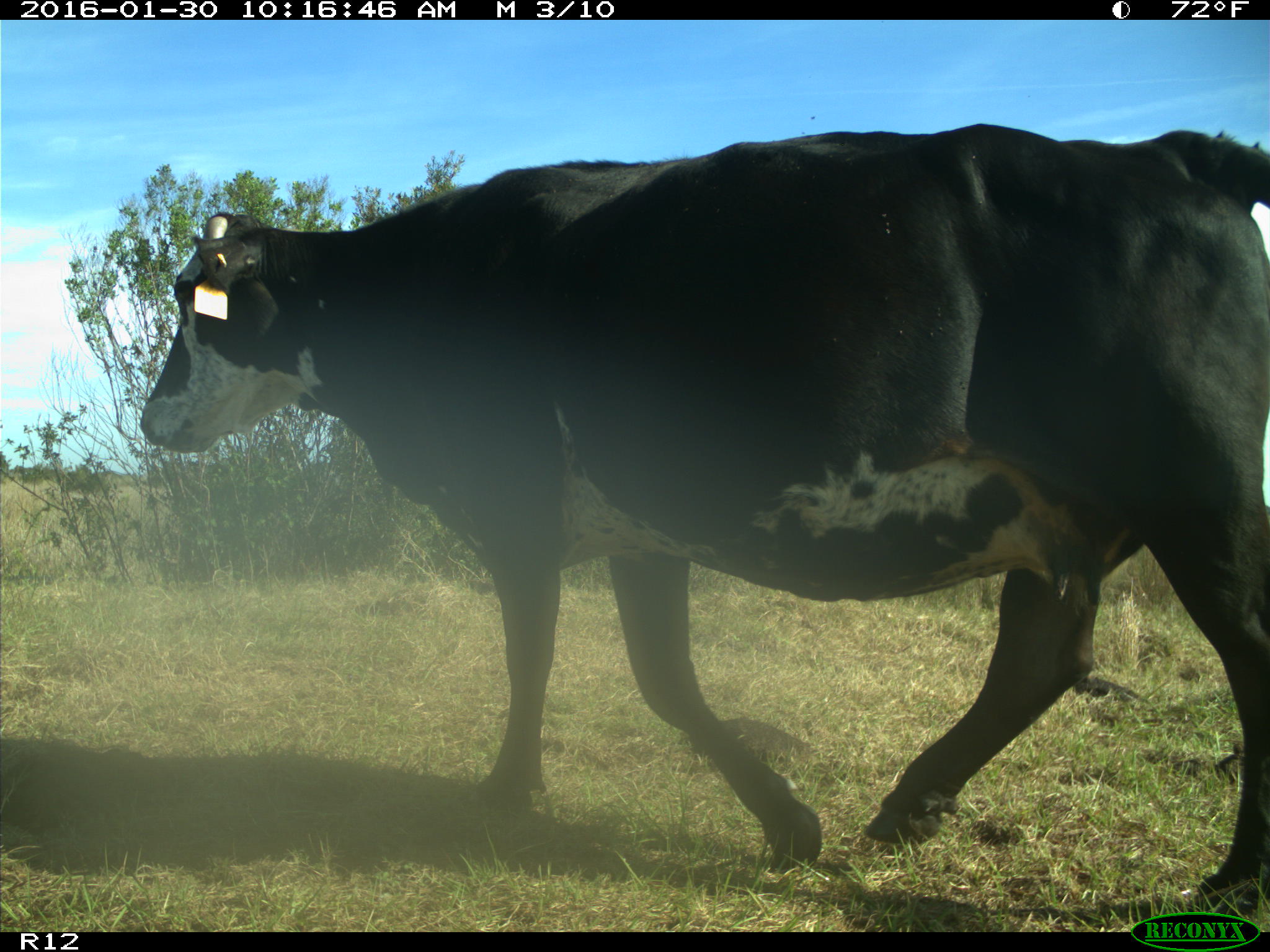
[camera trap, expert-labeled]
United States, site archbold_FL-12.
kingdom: Animalia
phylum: Chordata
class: Mammalia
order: Artiodactyla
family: Bovidae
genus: Bos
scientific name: Bos taurus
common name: domestic cow